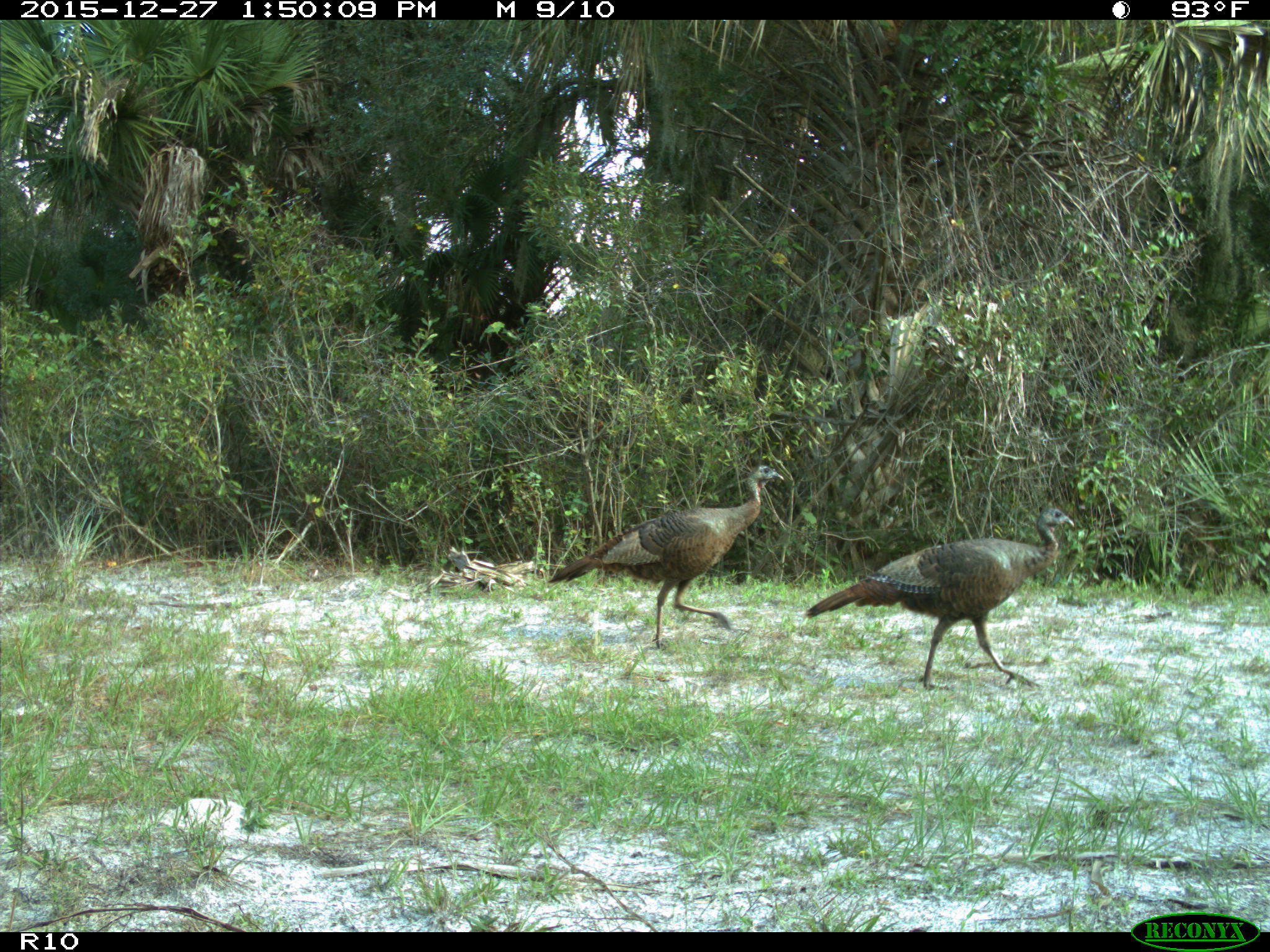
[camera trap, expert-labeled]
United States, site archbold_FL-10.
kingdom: Animalia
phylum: Chordata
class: Aves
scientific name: Aves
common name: birds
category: unidentified bird